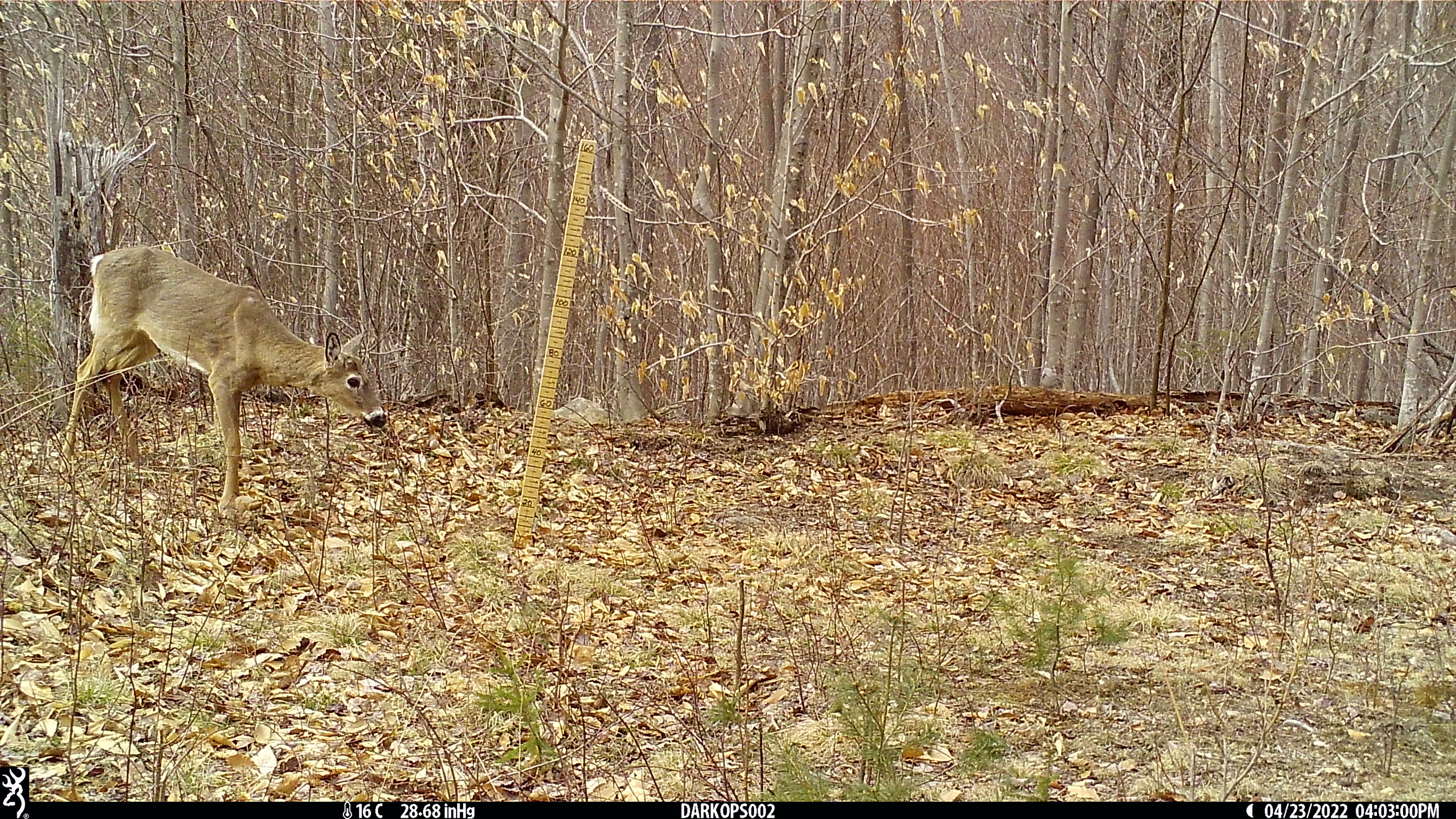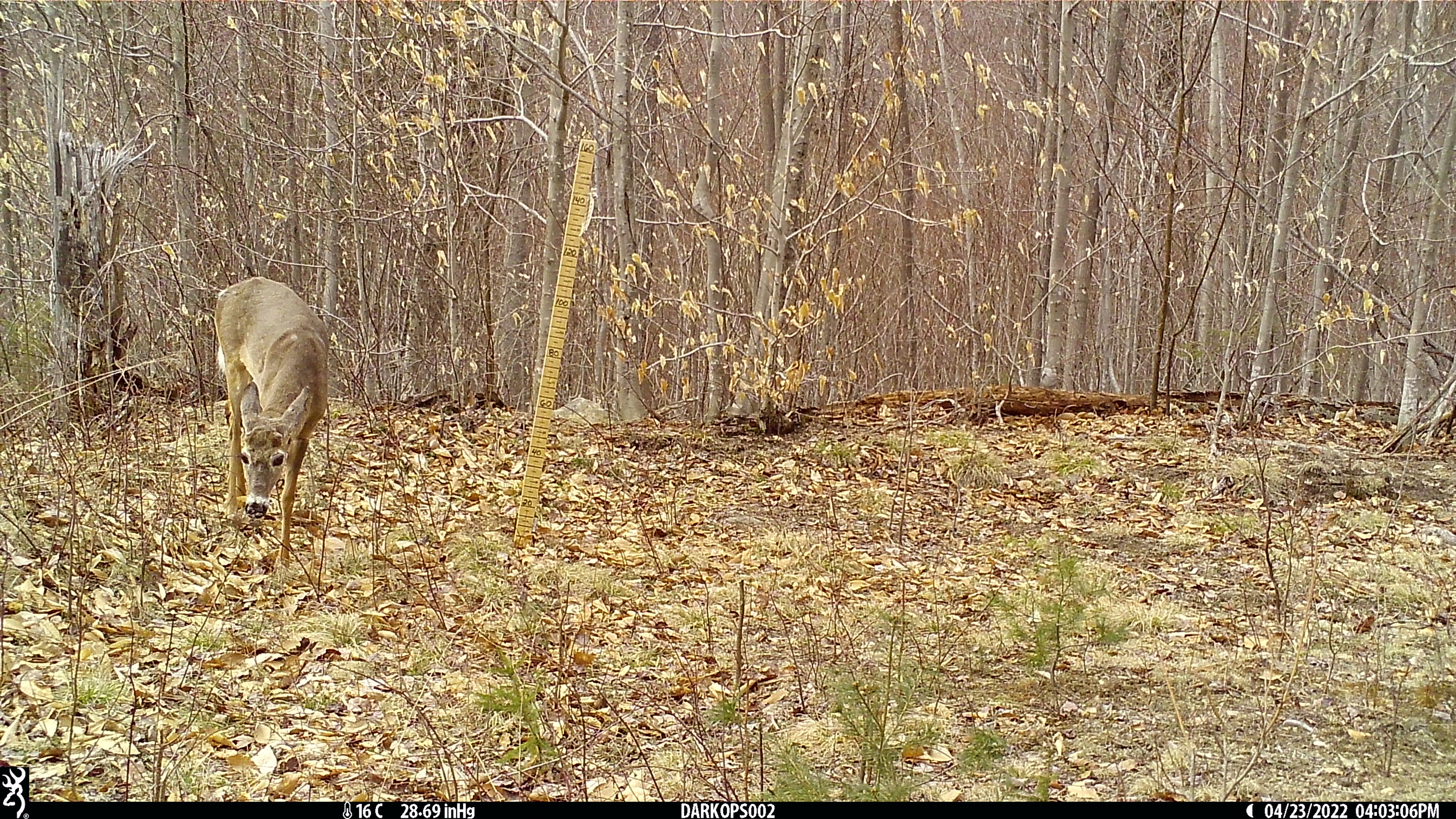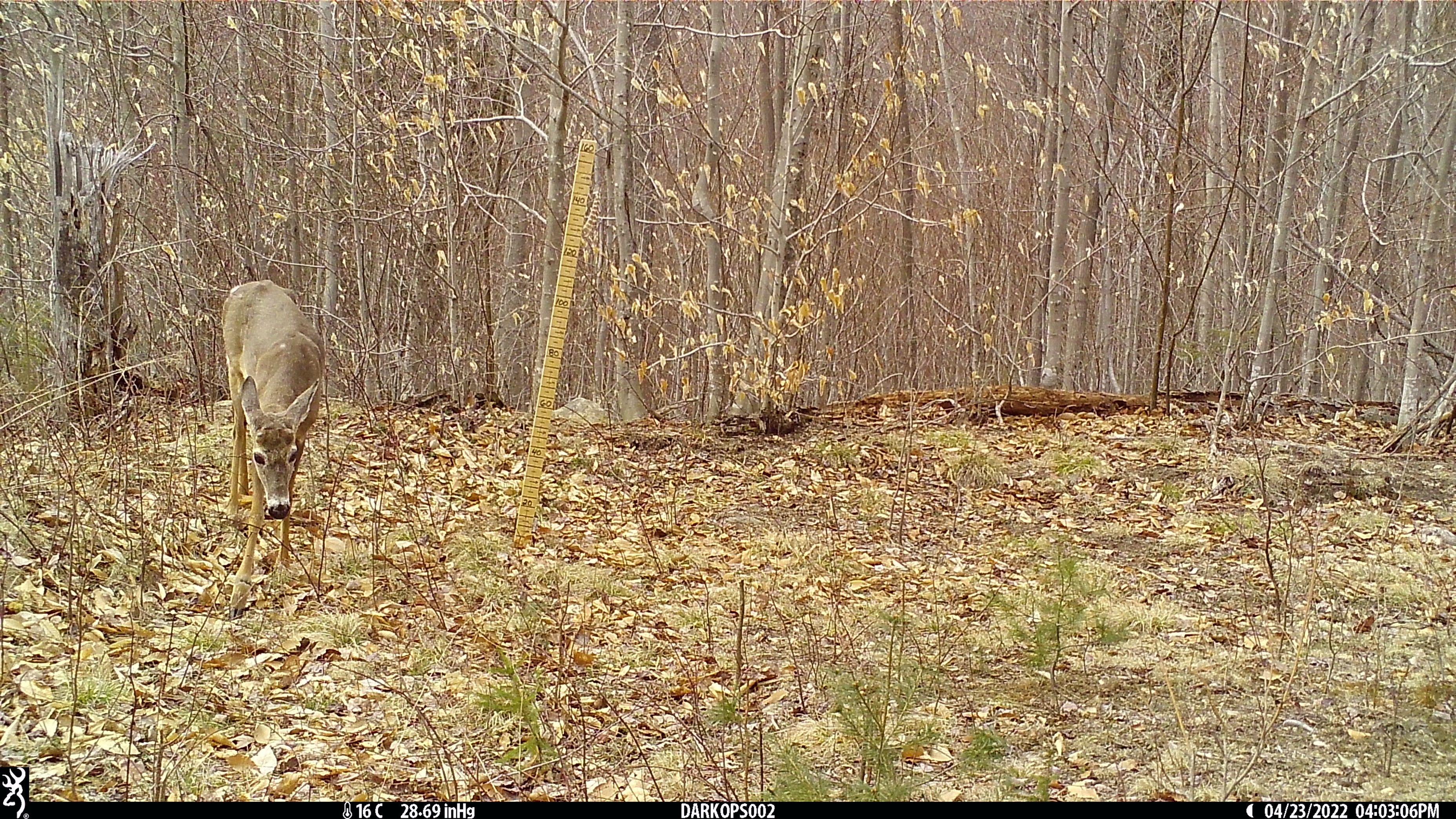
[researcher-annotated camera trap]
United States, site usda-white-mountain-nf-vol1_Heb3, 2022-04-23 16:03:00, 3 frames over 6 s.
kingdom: Animalia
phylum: Chordata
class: Mammalia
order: Artiodactyla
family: Cervidae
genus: Odocoileus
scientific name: Odocoileus virginianus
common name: white-tailed deer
White-tailed deer (Odocoileus virginianus).